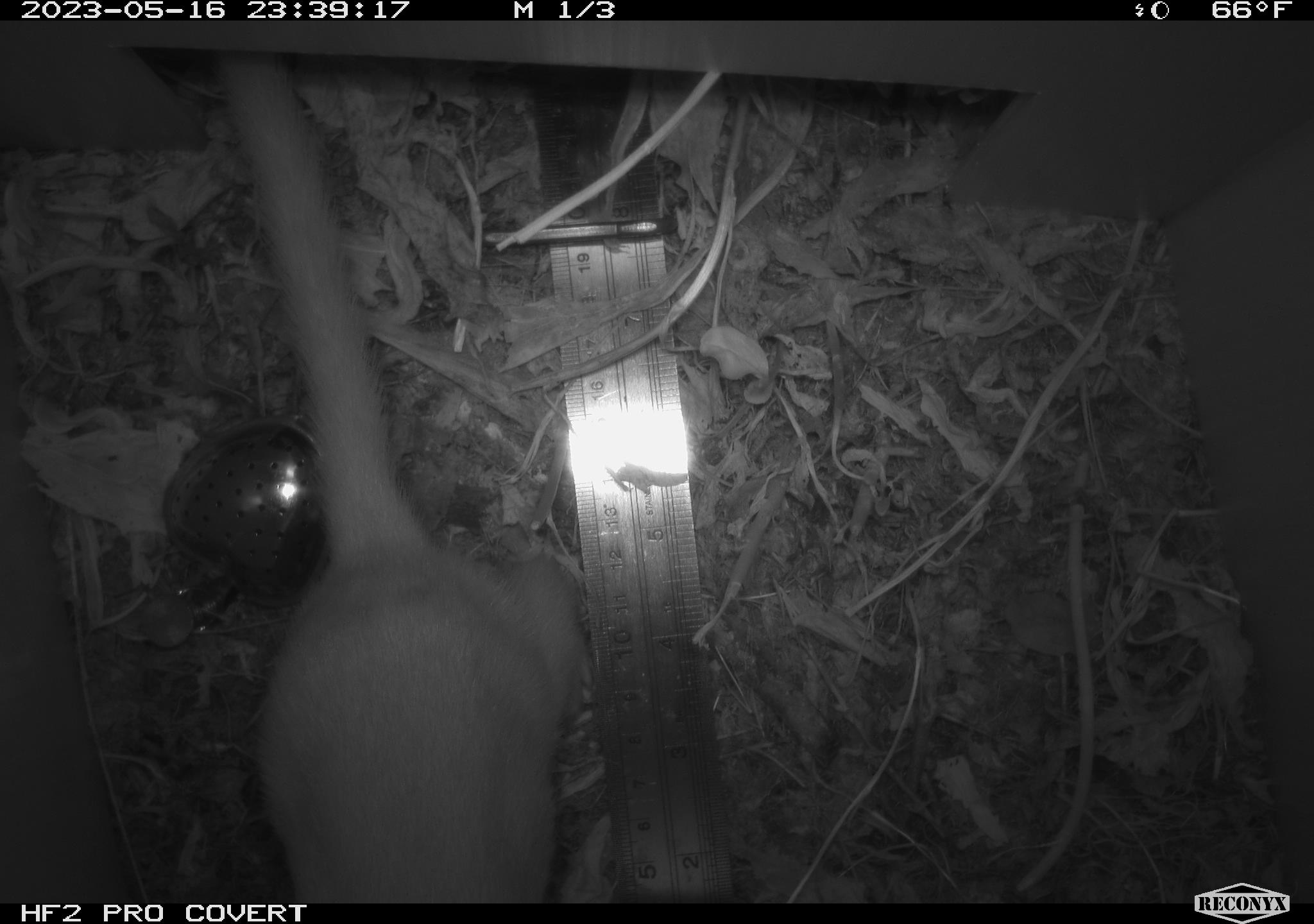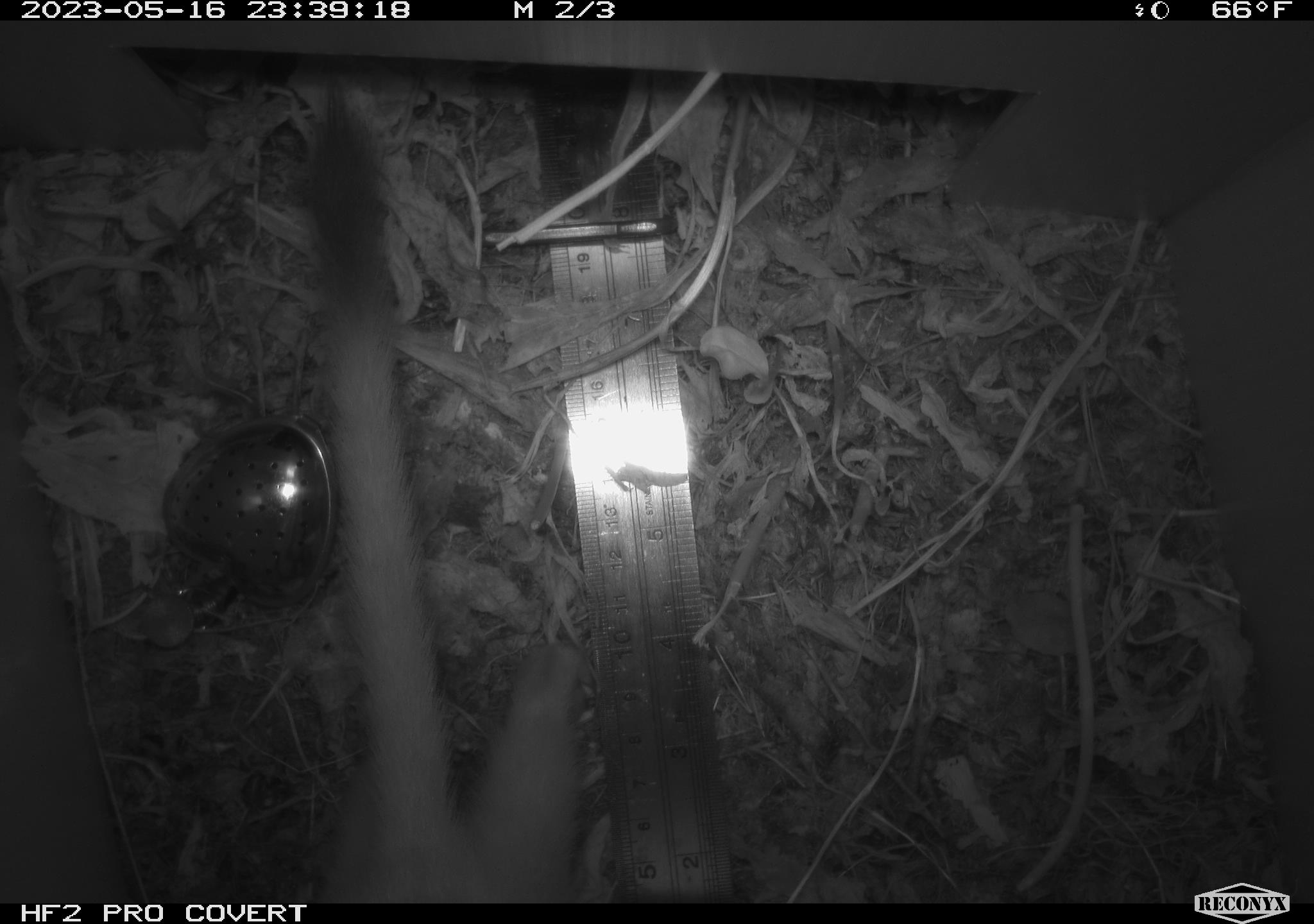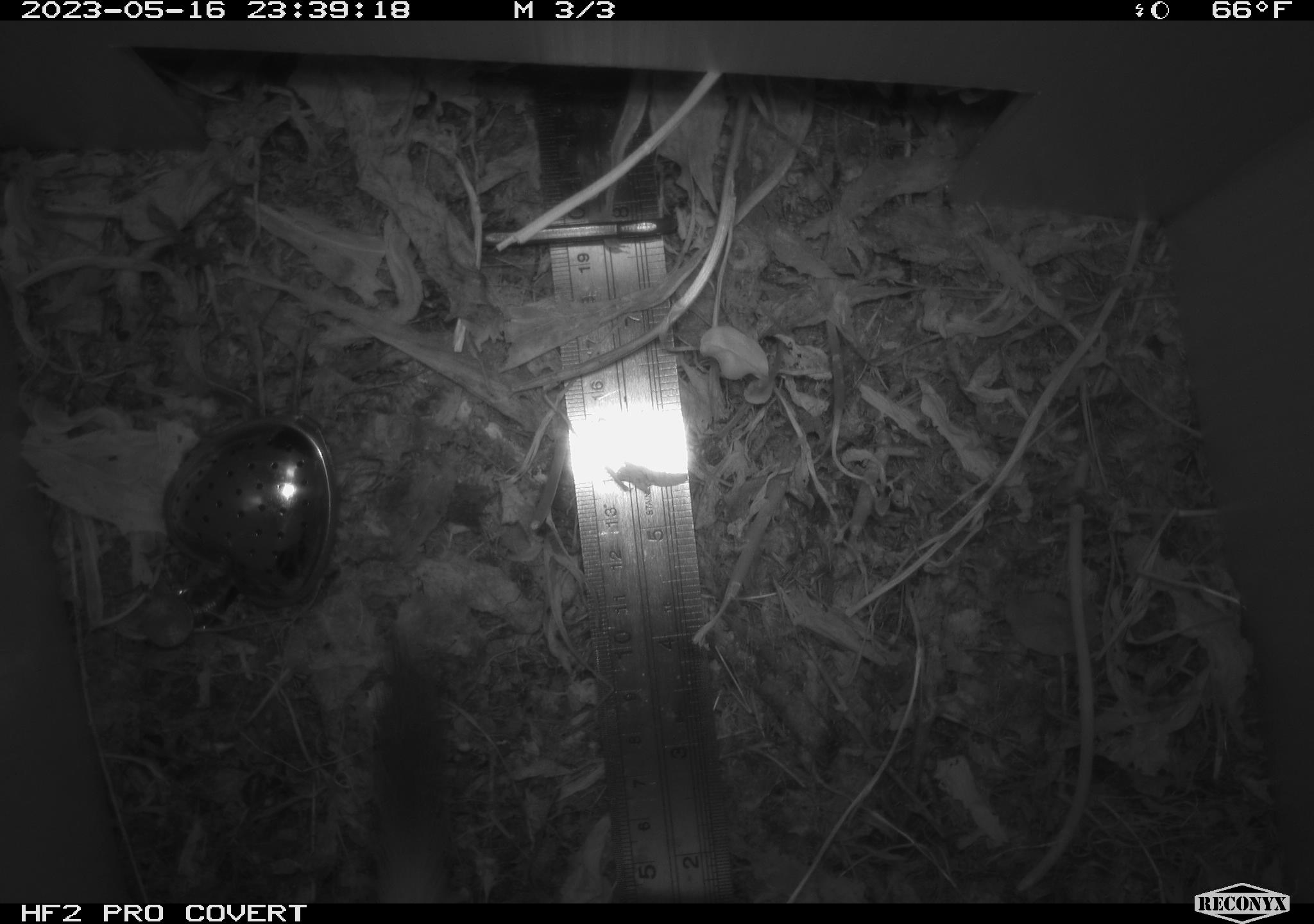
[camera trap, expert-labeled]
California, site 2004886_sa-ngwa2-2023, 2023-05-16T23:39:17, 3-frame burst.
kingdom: Animalia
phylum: Chordata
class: Mammalia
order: Carnivora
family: Mustelidae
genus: Neogale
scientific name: Neogale frenata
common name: long-tailed weasel